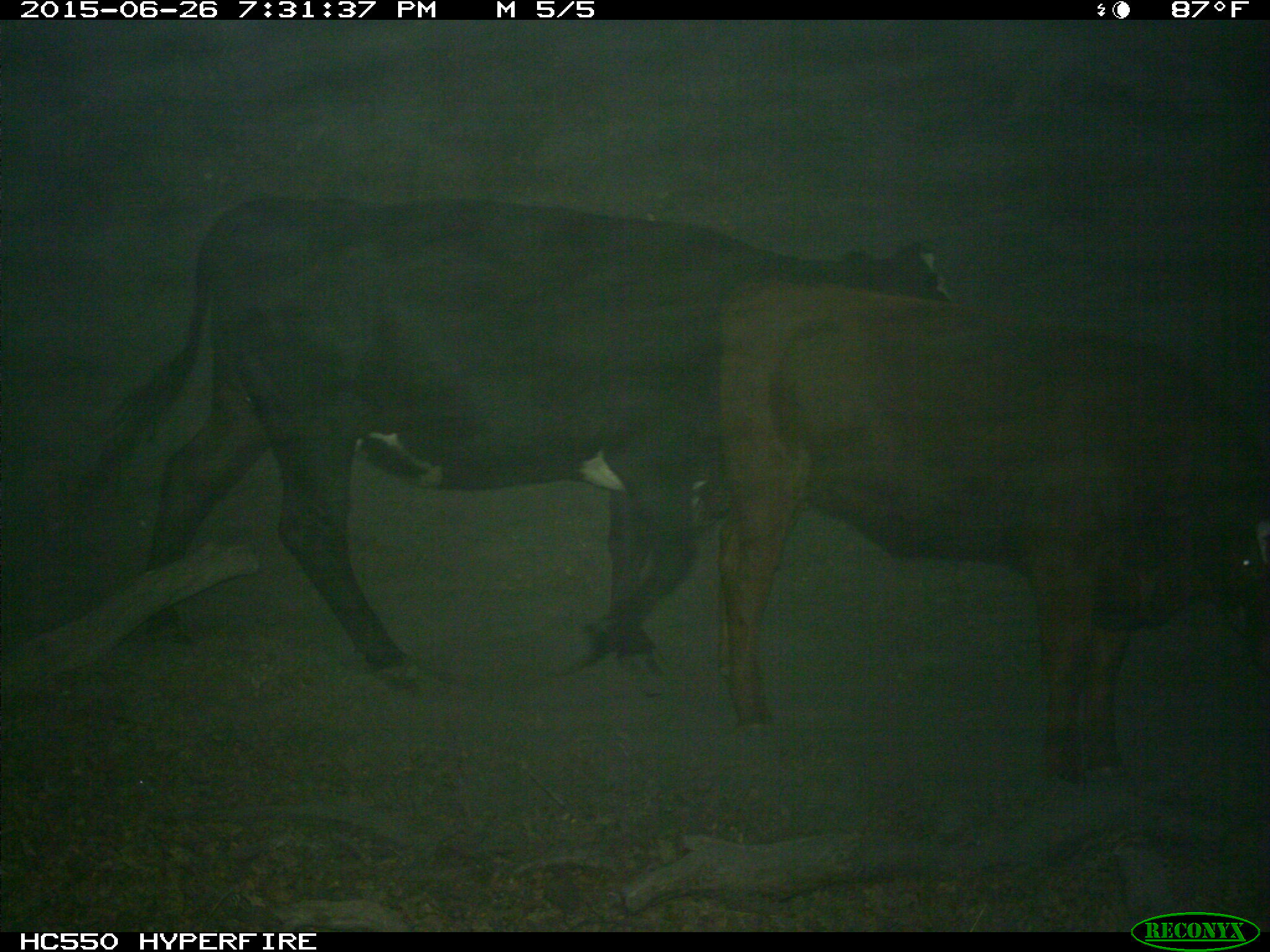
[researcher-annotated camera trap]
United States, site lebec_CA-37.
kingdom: Animalia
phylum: Chordata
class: Mammalia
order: Artiodactyla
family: Bovidae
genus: Bos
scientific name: Bos taurus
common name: domestic cow